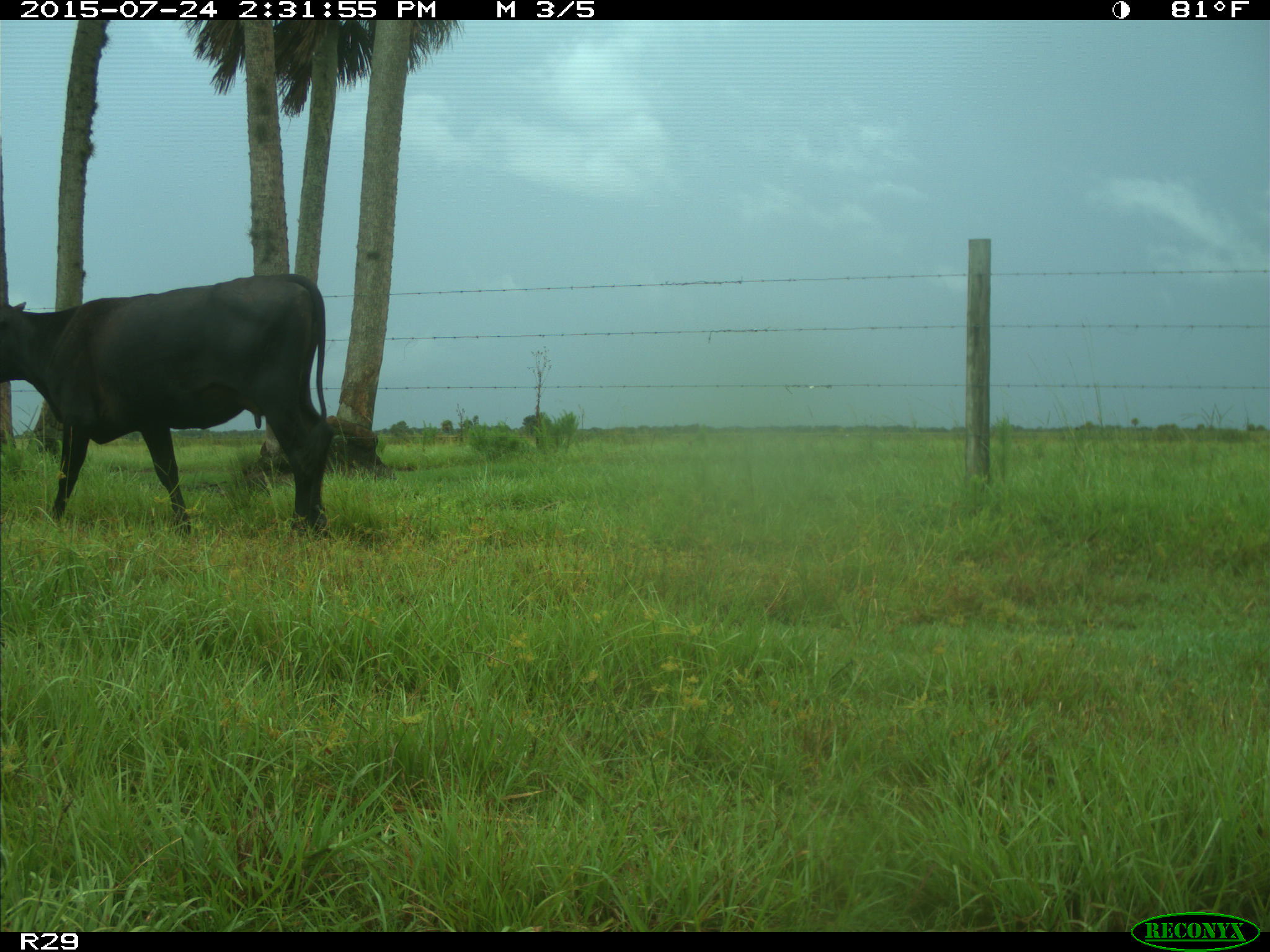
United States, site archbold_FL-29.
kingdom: Animalia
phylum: Chordata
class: Mammalia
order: Artiodactyla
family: Bovidae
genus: Bos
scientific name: Bos taurus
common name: domestic cow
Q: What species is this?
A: Bos taurus (domestic cow).